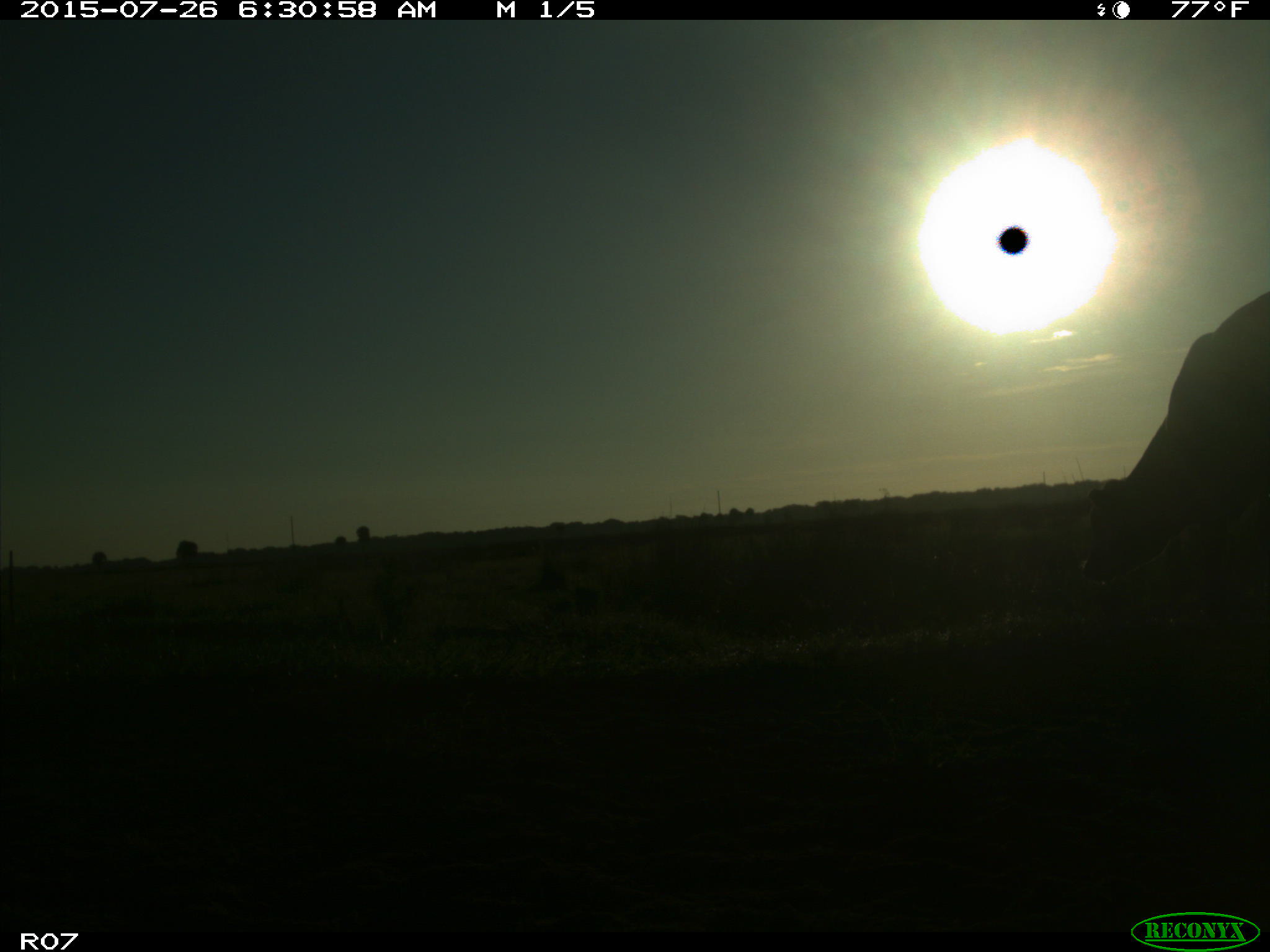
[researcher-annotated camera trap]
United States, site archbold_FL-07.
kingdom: Animalia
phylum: Chordata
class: Mammalia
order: Artiodactyla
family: Bovidae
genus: Bos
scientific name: Bos taurus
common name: domestic cow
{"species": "Bos taurus (domestic cow)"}